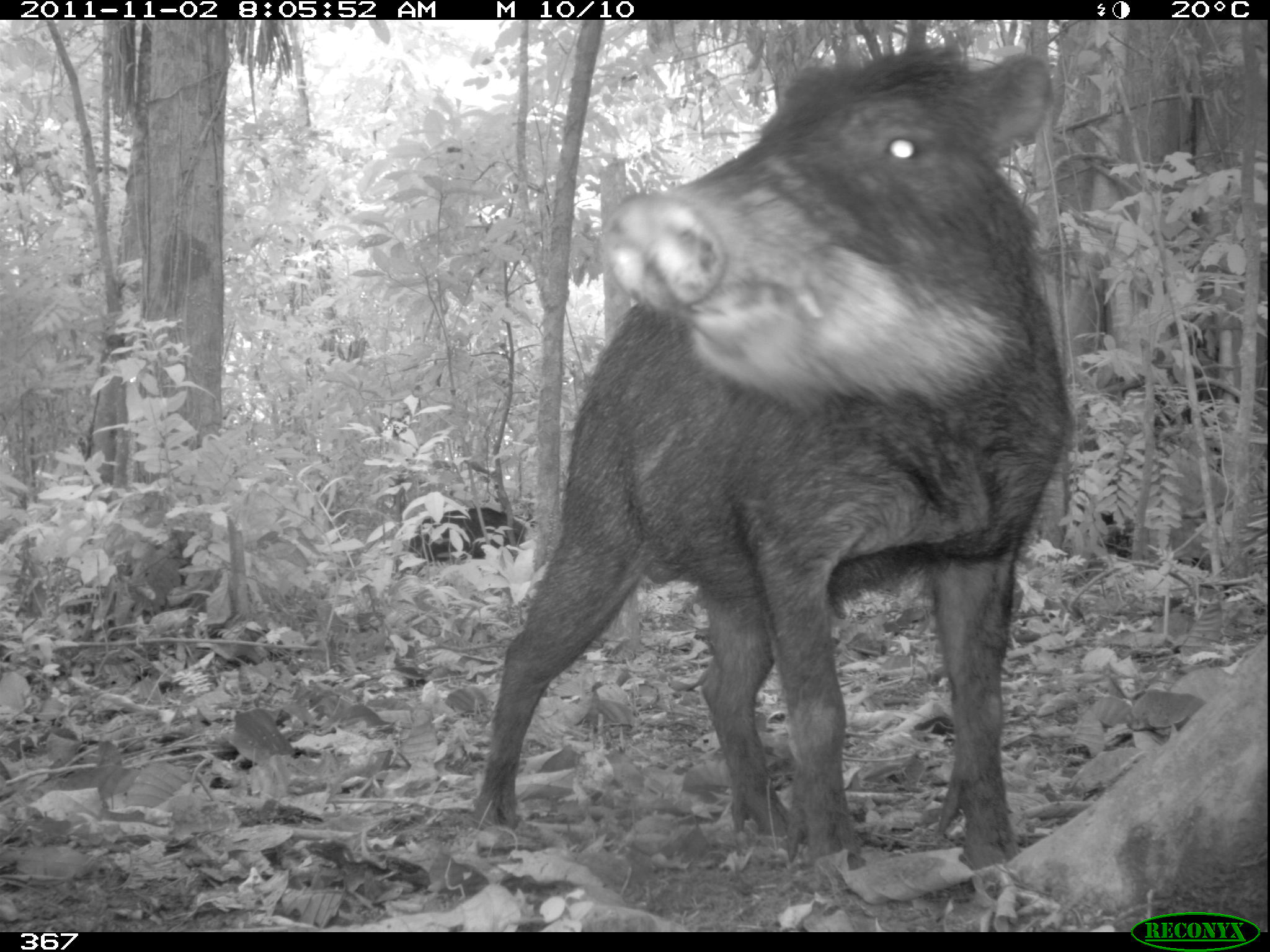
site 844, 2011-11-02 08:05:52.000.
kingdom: Animalia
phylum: Chordata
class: Mammalia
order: Artiodactyla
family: Tayassuidae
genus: Tayassu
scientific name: Tayassu pecari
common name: white-lipped peccary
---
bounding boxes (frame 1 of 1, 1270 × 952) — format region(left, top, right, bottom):
tayassu pecari: region(470, 43, 1066, 868); region(403, 504, 527, 565)